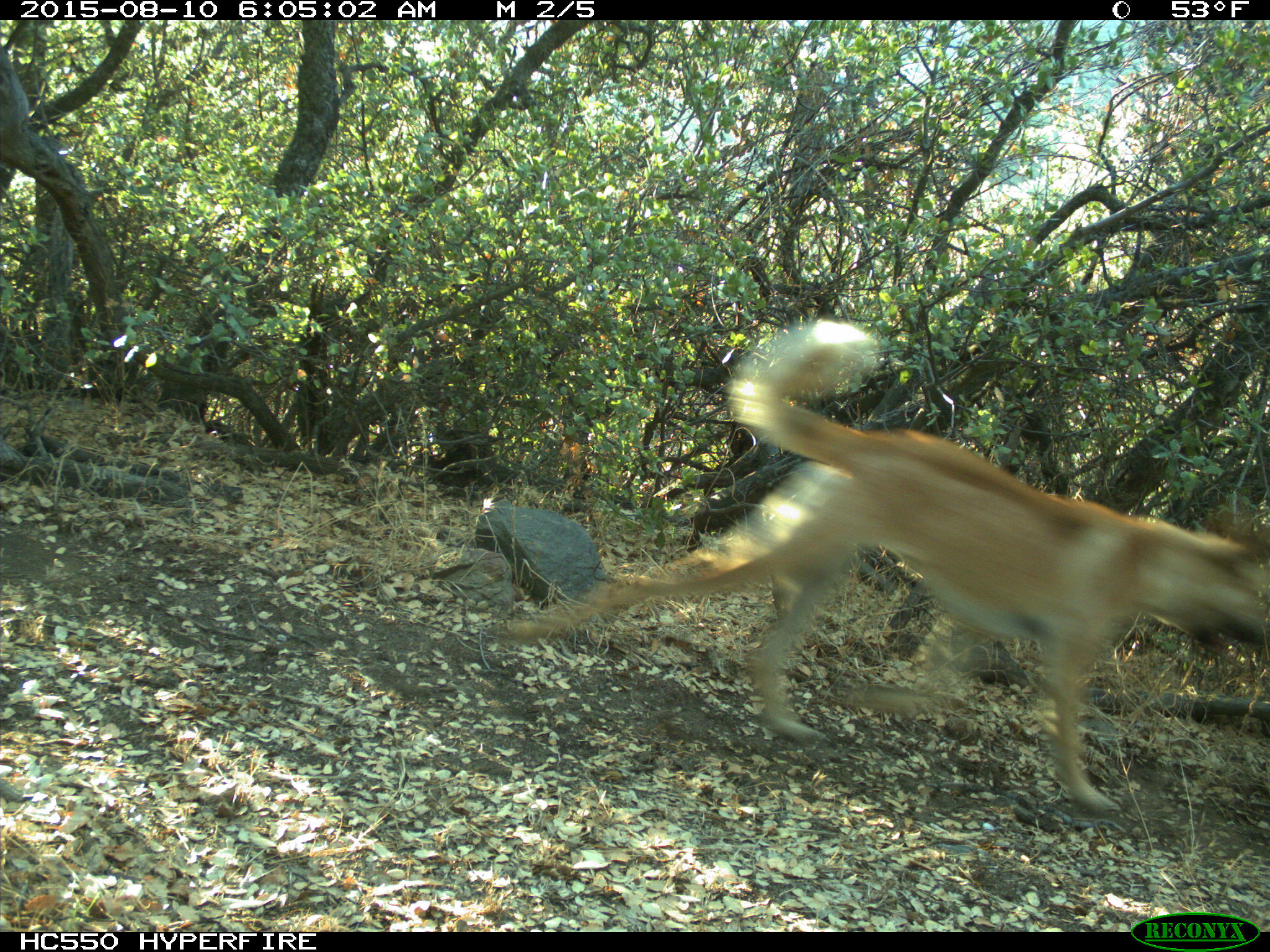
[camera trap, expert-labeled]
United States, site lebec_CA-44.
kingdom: Animalia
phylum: Chordata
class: Mammalia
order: Carnivora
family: Canidae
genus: Canis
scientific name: Canis familiaris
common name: domestic dog